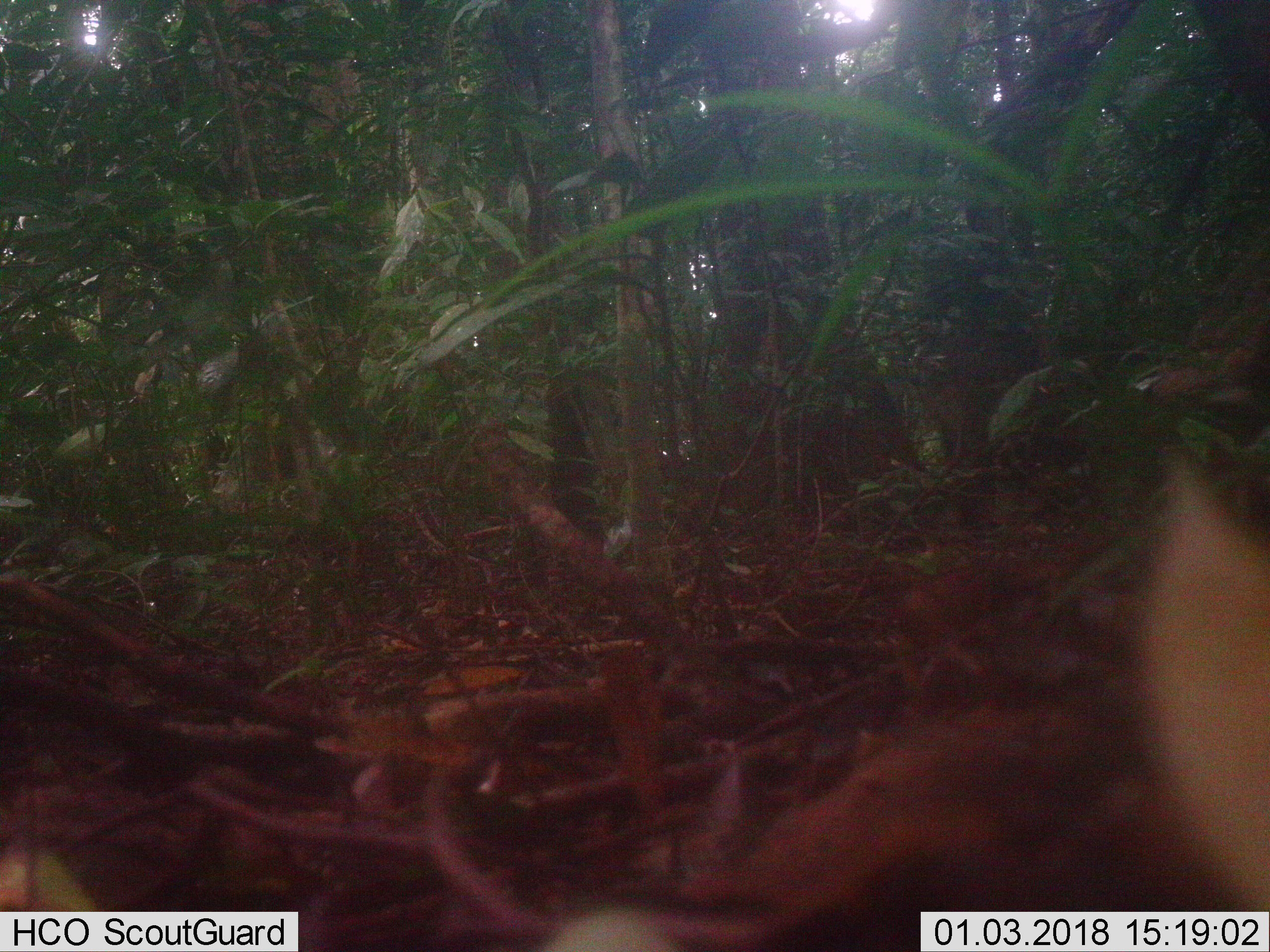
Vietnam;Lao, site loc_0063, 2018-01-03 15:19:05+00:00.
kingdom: Animalia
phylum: Chordata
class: Mammalia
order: Artiodactyla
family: Suidae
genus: Sus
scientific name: Sus scrofa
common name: eurasian wild pig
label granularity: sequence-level